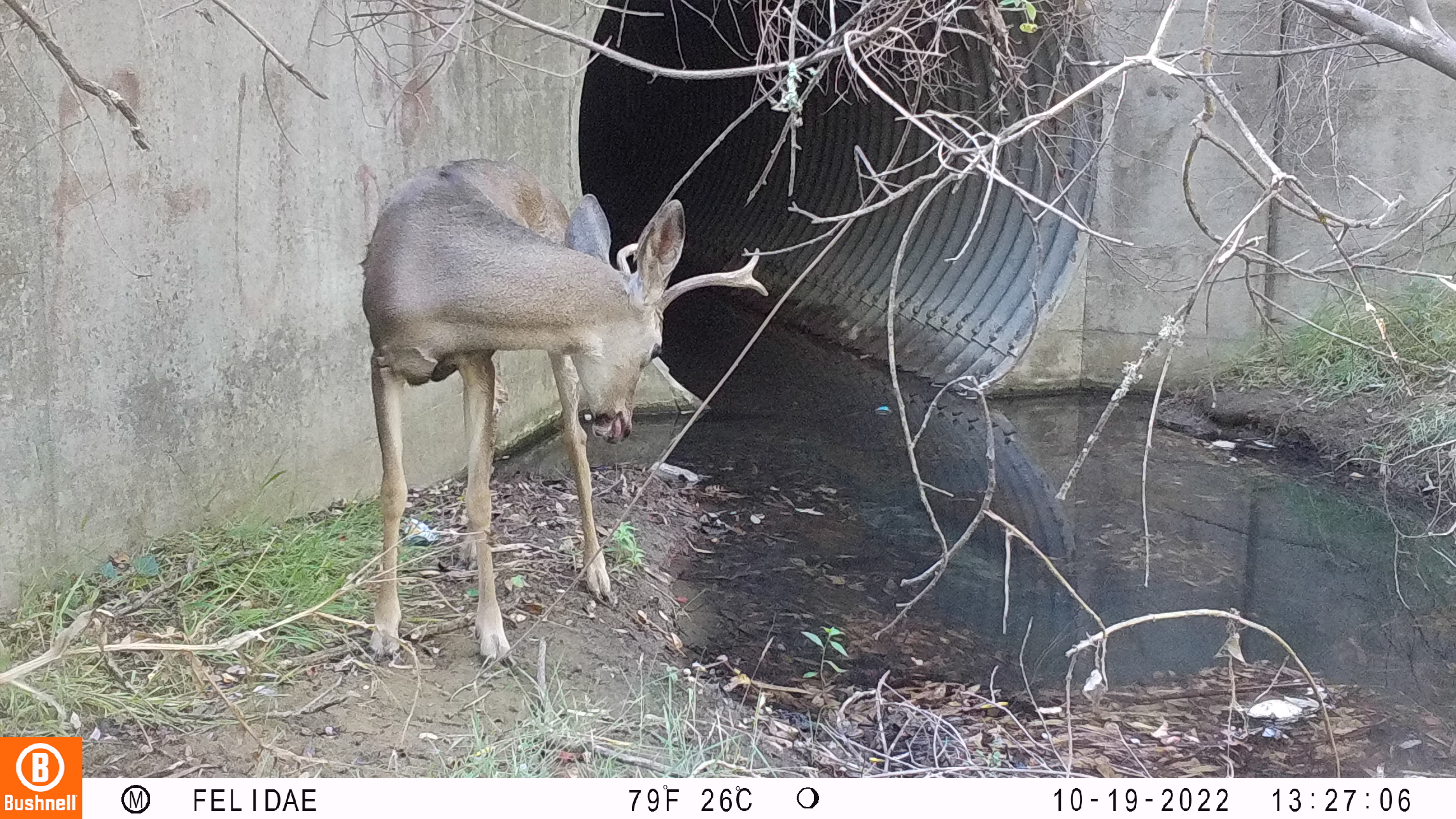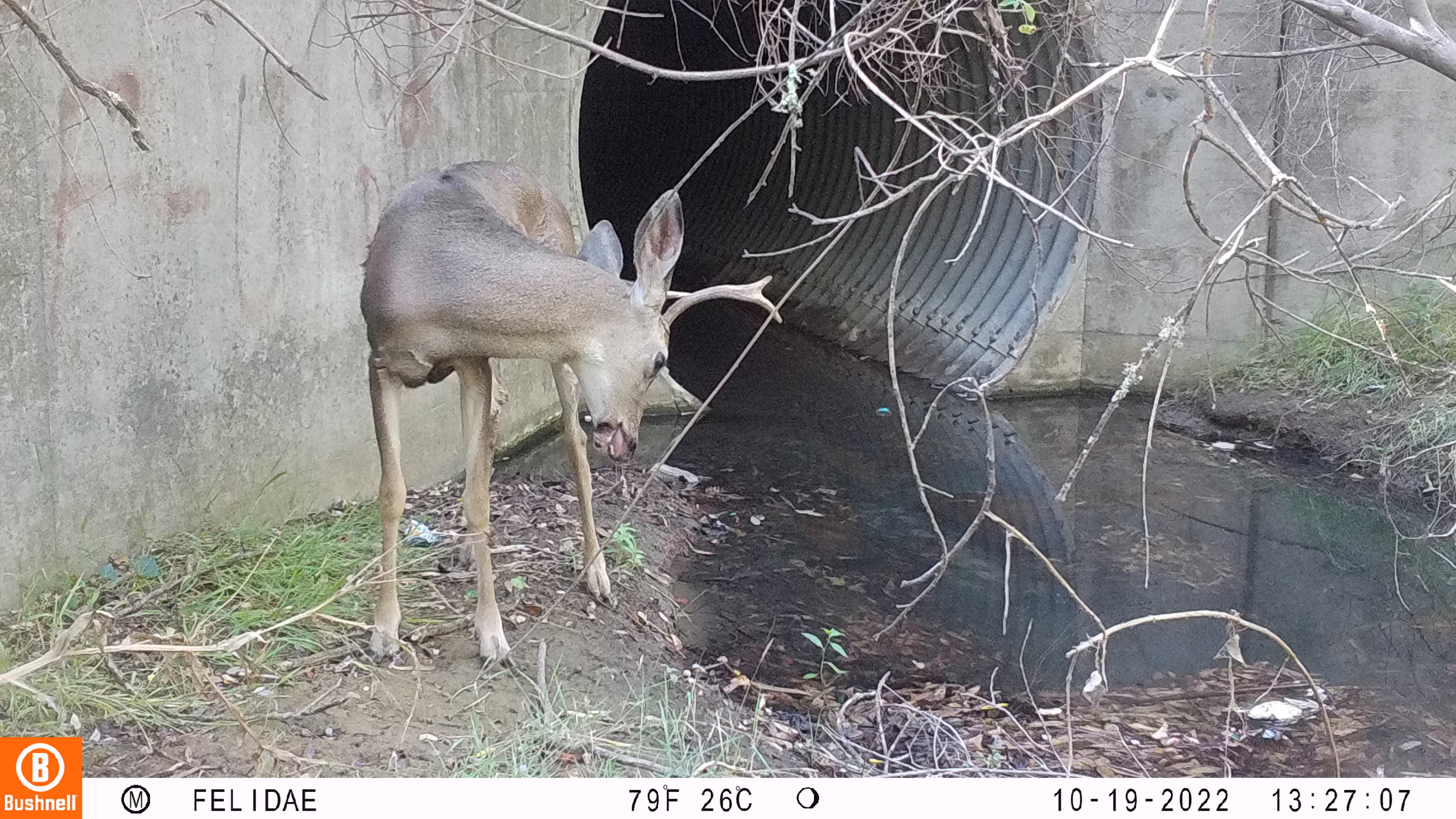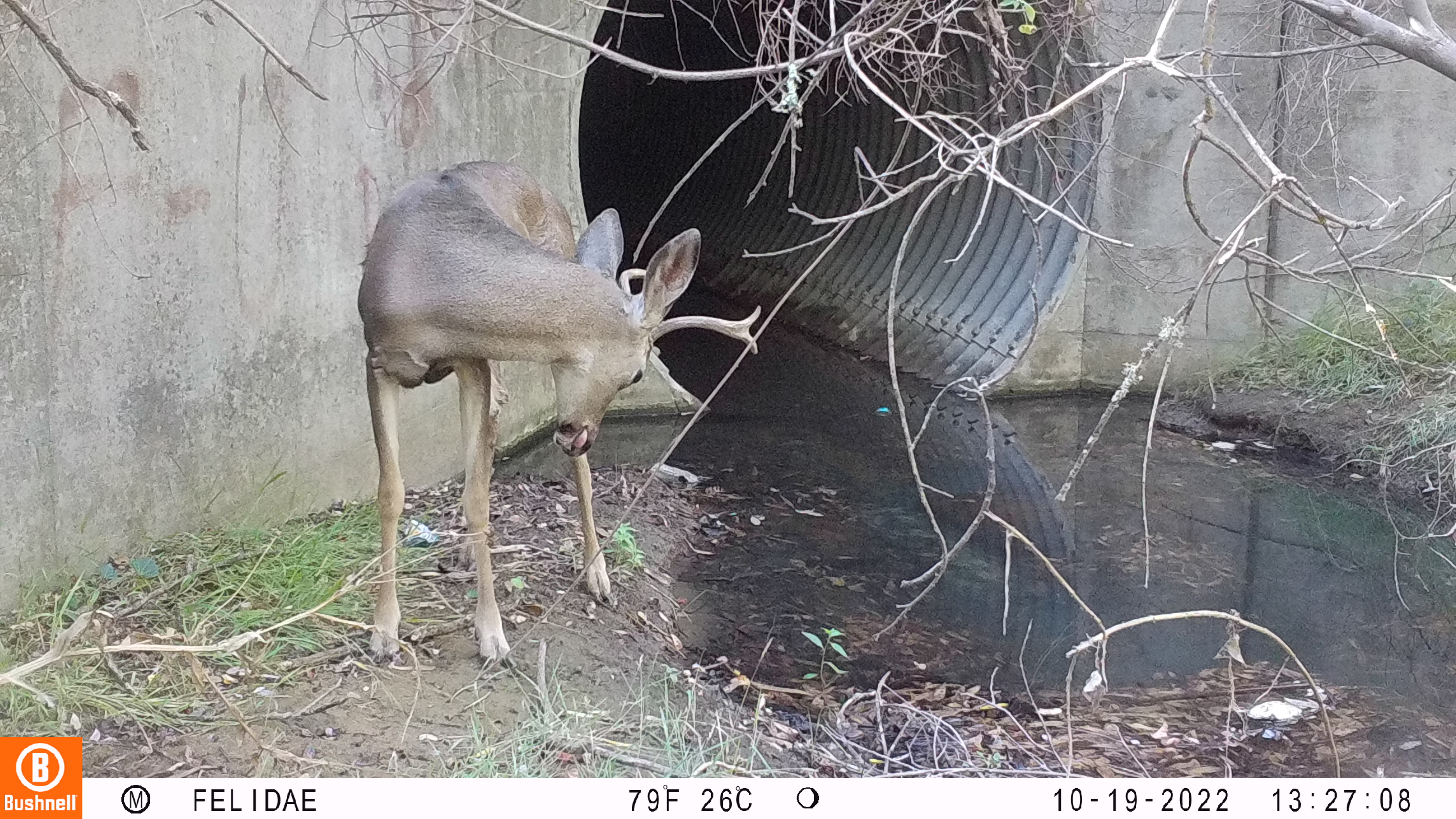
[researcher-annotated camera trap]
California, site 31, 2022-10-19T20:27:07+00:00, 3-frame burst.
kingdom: Animalia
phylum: Chordata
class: Mammalia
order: Artiodactyla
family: Cervidae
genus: Odocoileus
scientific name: Odocoileus hemionus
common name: mule deer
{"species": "mule deer (Odocoileus hemionus)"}